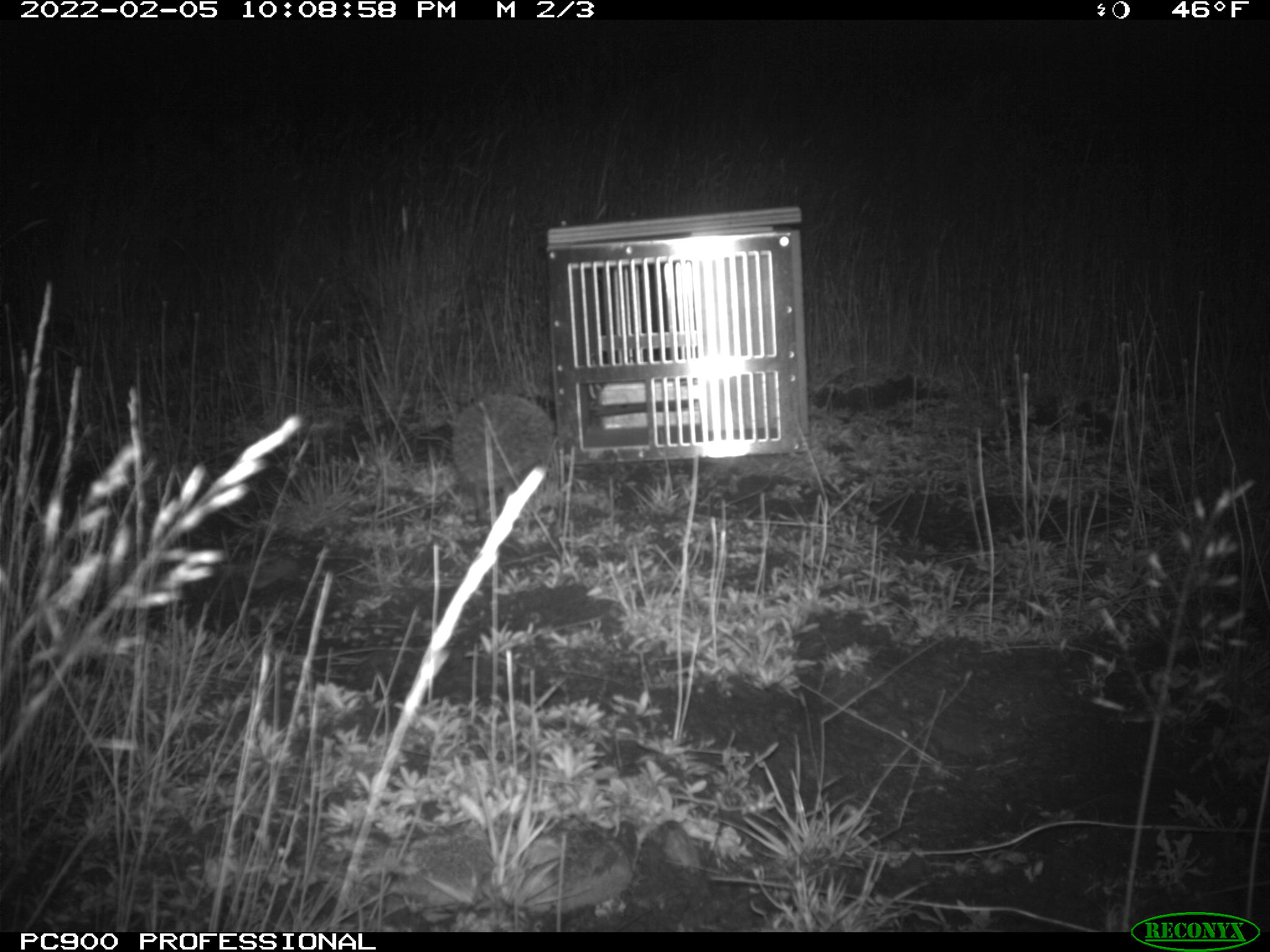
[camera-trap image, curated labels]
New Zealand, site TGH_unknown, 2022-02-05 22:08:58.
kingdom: Animalia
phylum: Chordata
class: Mammalia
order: Eulipotyphla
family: Erinaceidae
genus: Erinaceus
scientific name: Erinaceus europaeus europaeus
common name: european hedgehog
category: hedgehog